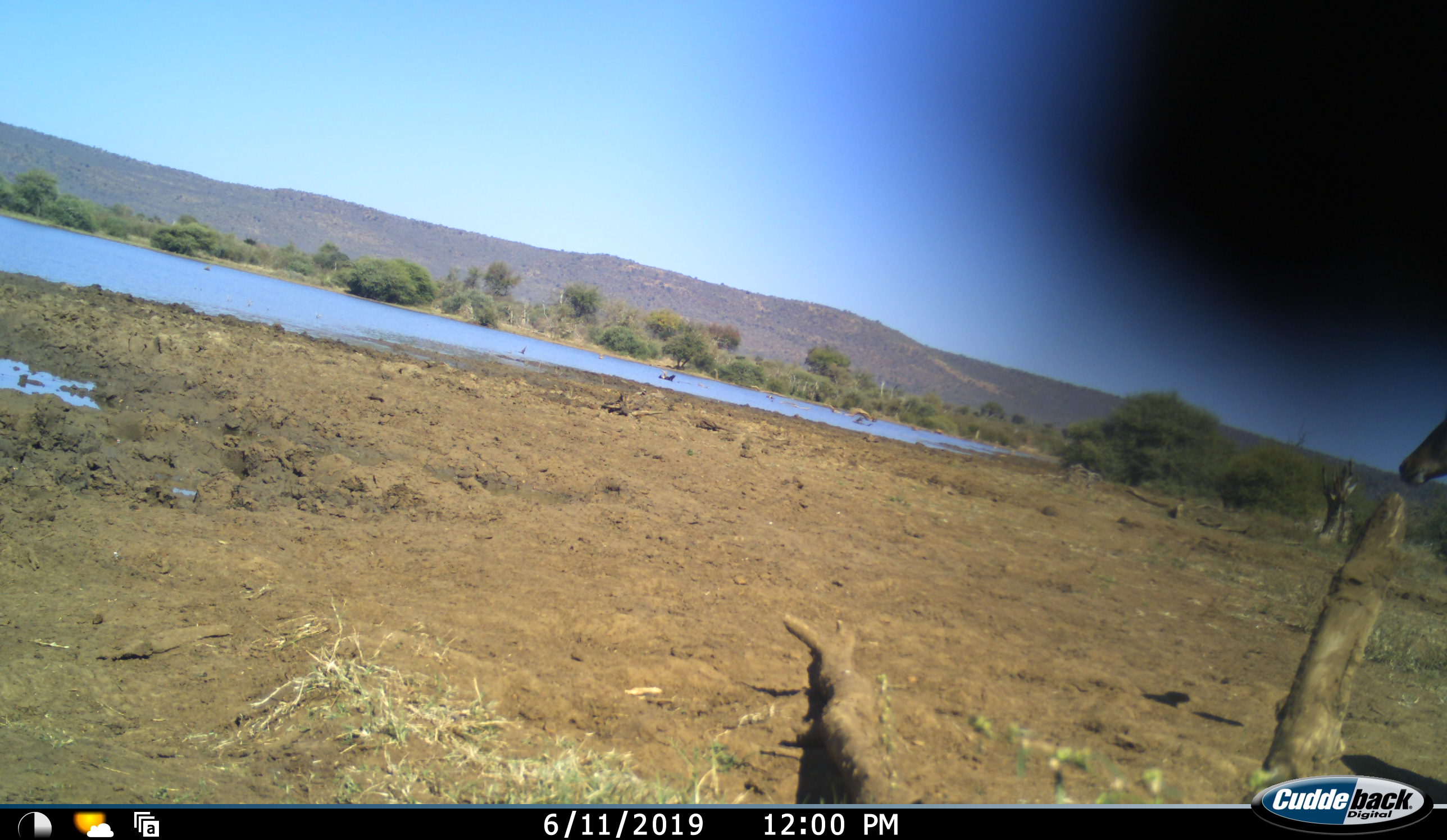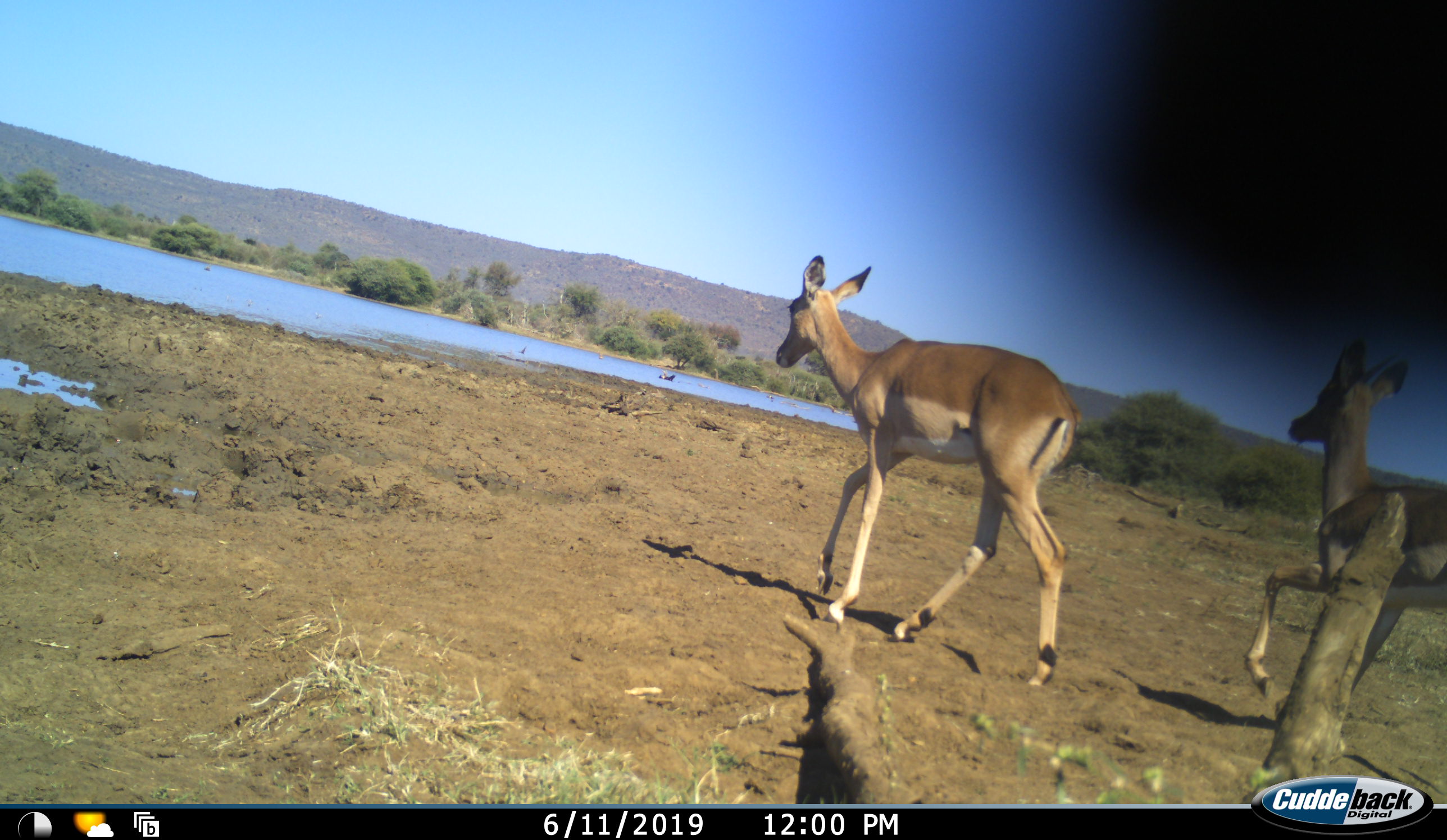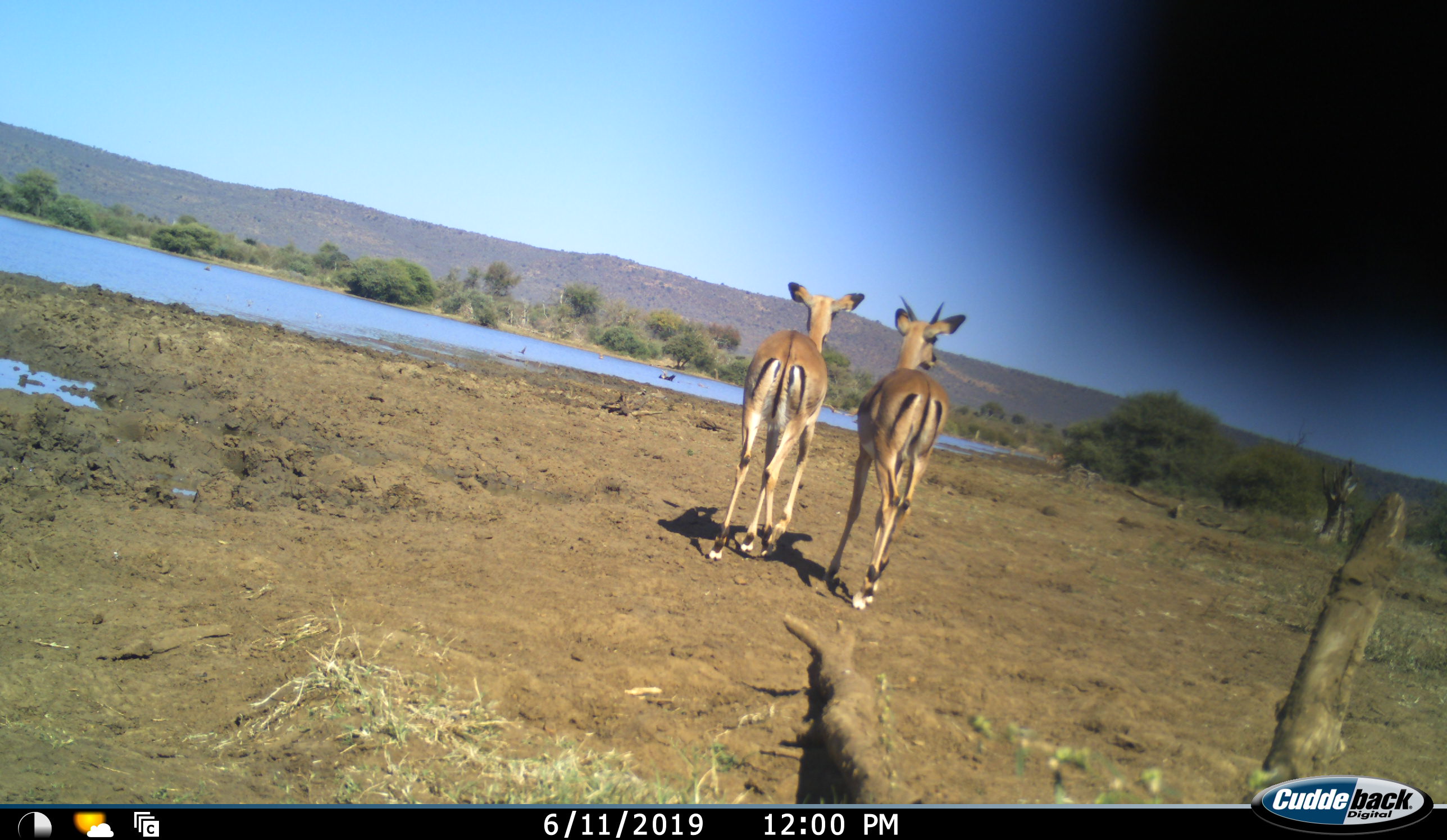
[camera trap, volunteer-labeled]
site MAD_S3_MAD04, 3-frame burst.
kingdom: Animalia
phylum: Chordata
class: Mammalia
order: Artiodactyla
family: Bovidae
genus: Aepyceros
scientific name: Aepyceros melampus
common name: impala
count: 2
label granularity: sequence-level